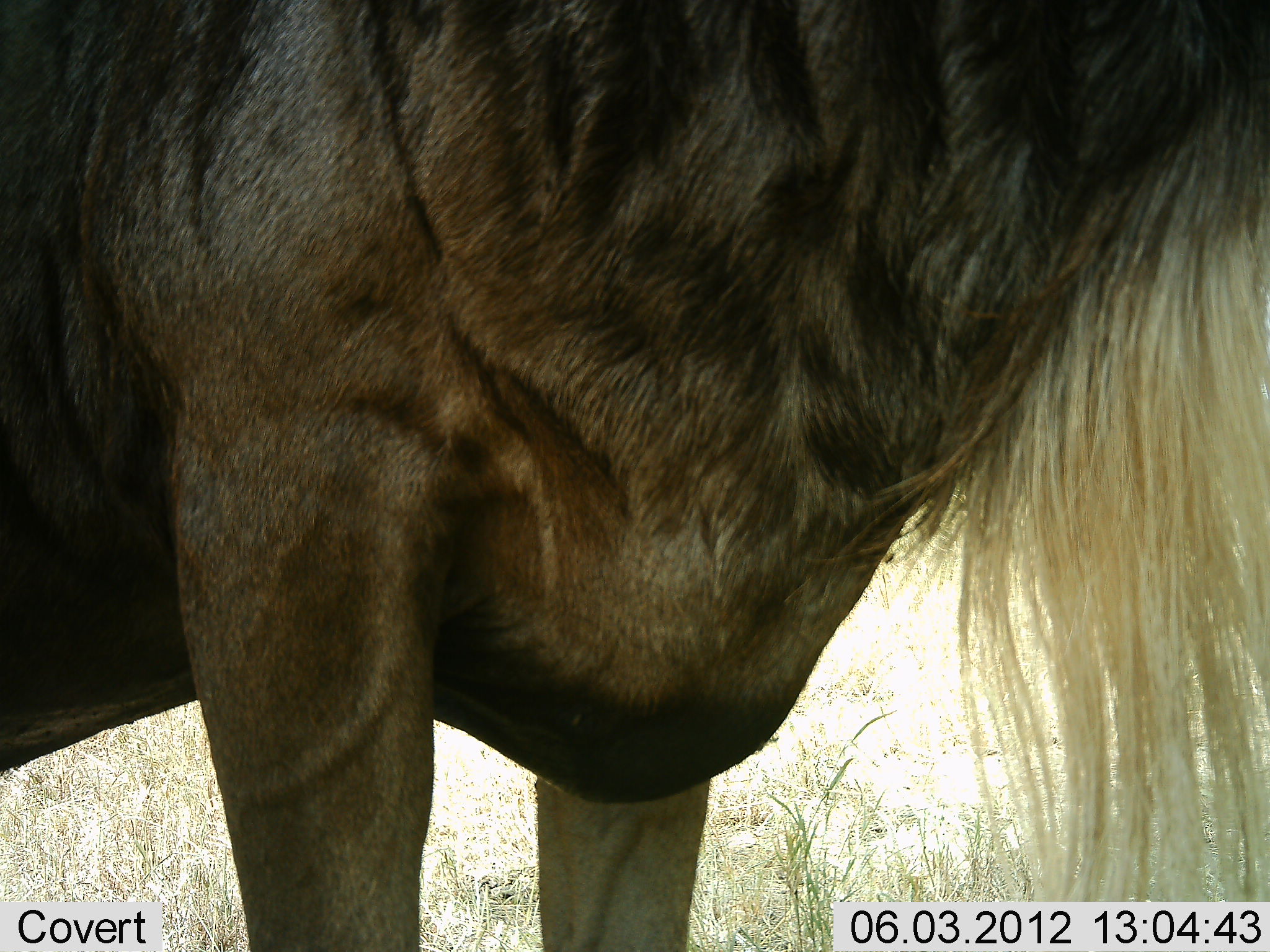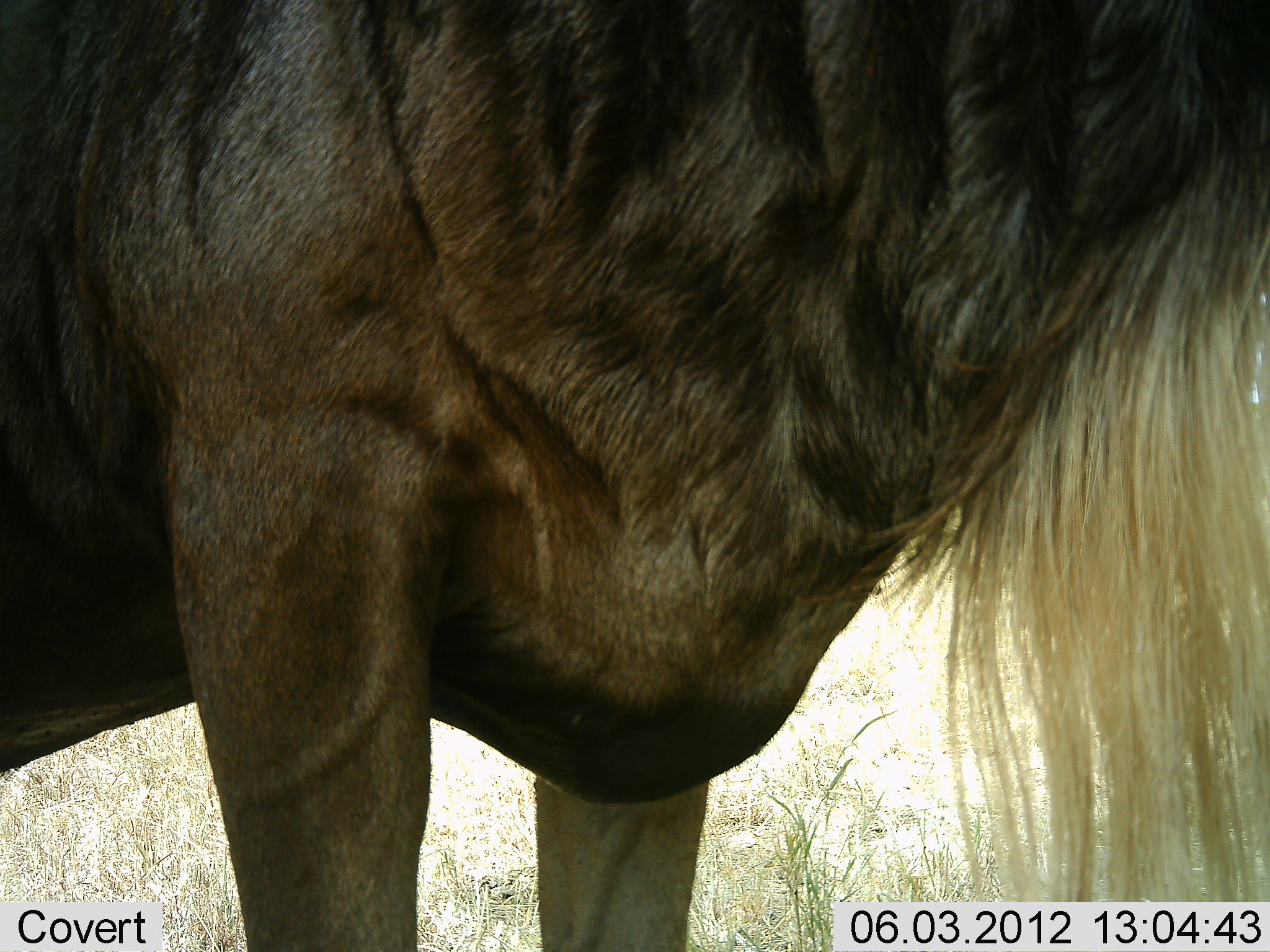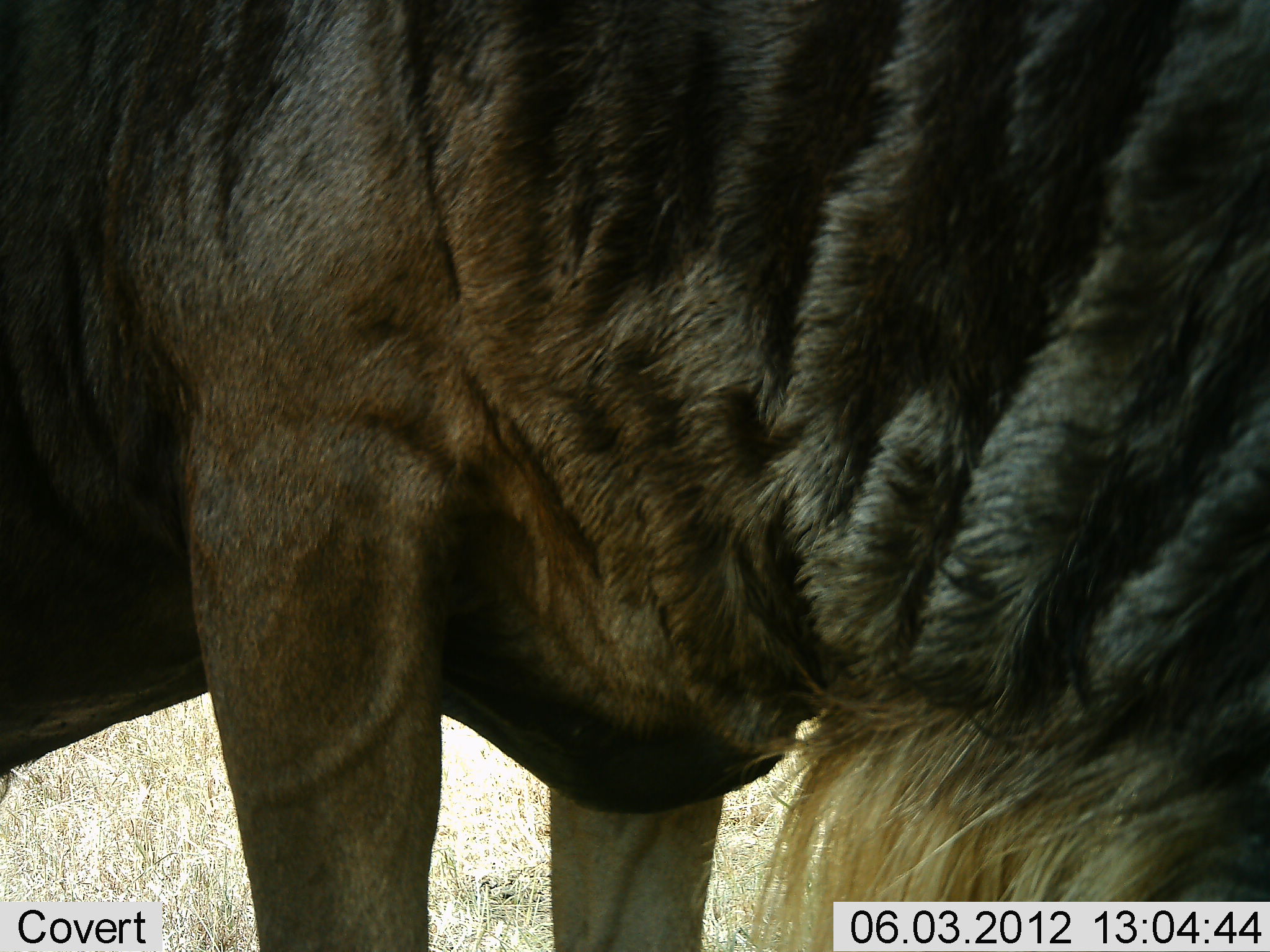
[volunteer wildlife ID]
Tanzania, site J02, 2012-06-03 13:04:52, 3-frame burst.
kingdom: Animalia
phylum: Chordata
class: Mammalia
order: Artiodactyla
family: Bovidae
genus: Connochaetes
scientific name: Connochaetes taurinus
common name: blue wildebeest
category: wildebeest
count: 1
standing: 100%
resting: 0%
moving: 0%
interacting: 0%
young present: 0%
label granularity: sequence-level